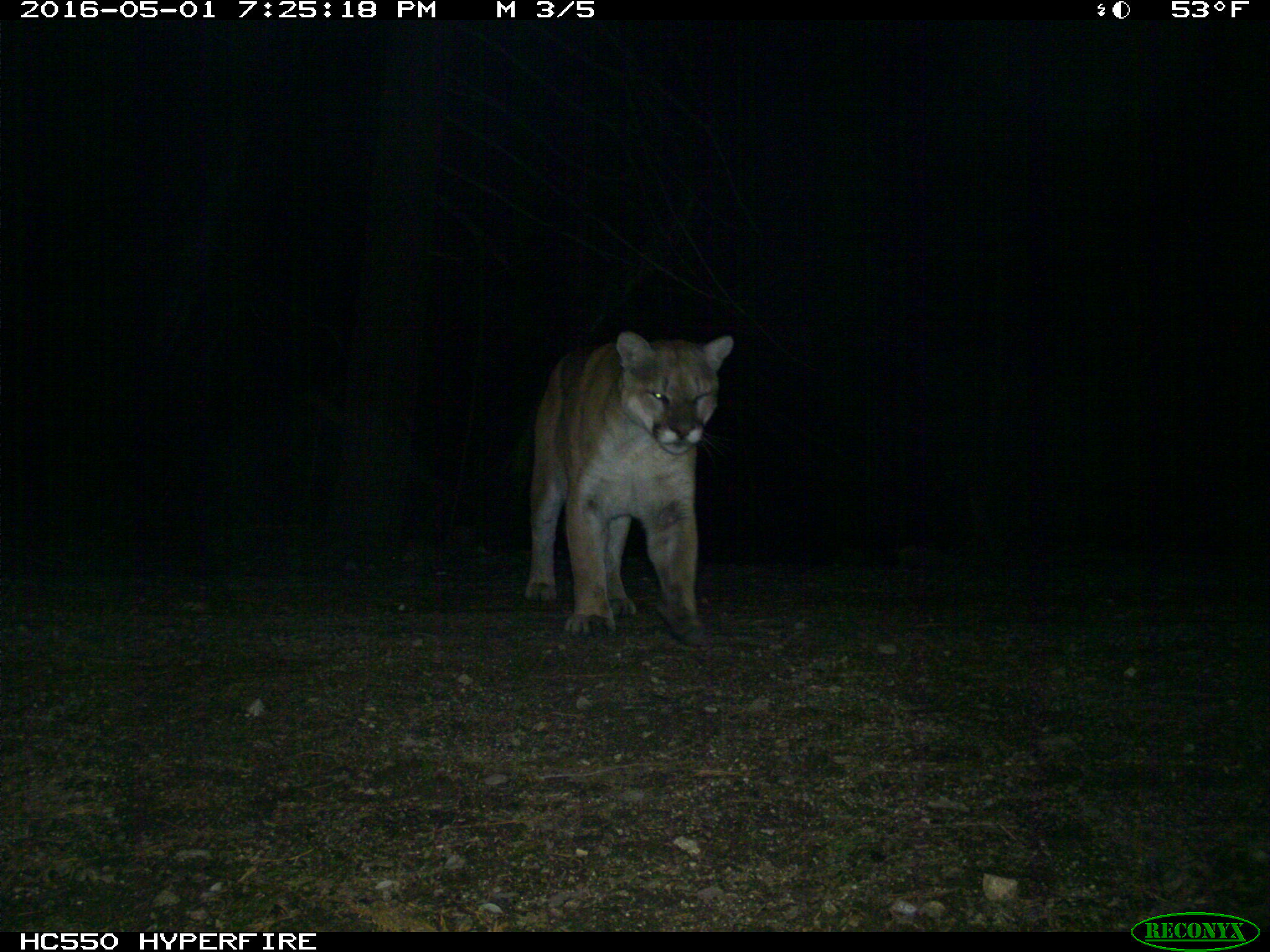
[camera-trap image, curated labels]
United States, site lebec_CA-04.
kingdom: Animalia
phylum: Chordata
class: Mammalia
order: Carnivora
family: Felidae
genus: Puma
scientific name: Puma concolor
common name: mountain lion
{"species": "Puma concolor (mountain lion)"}